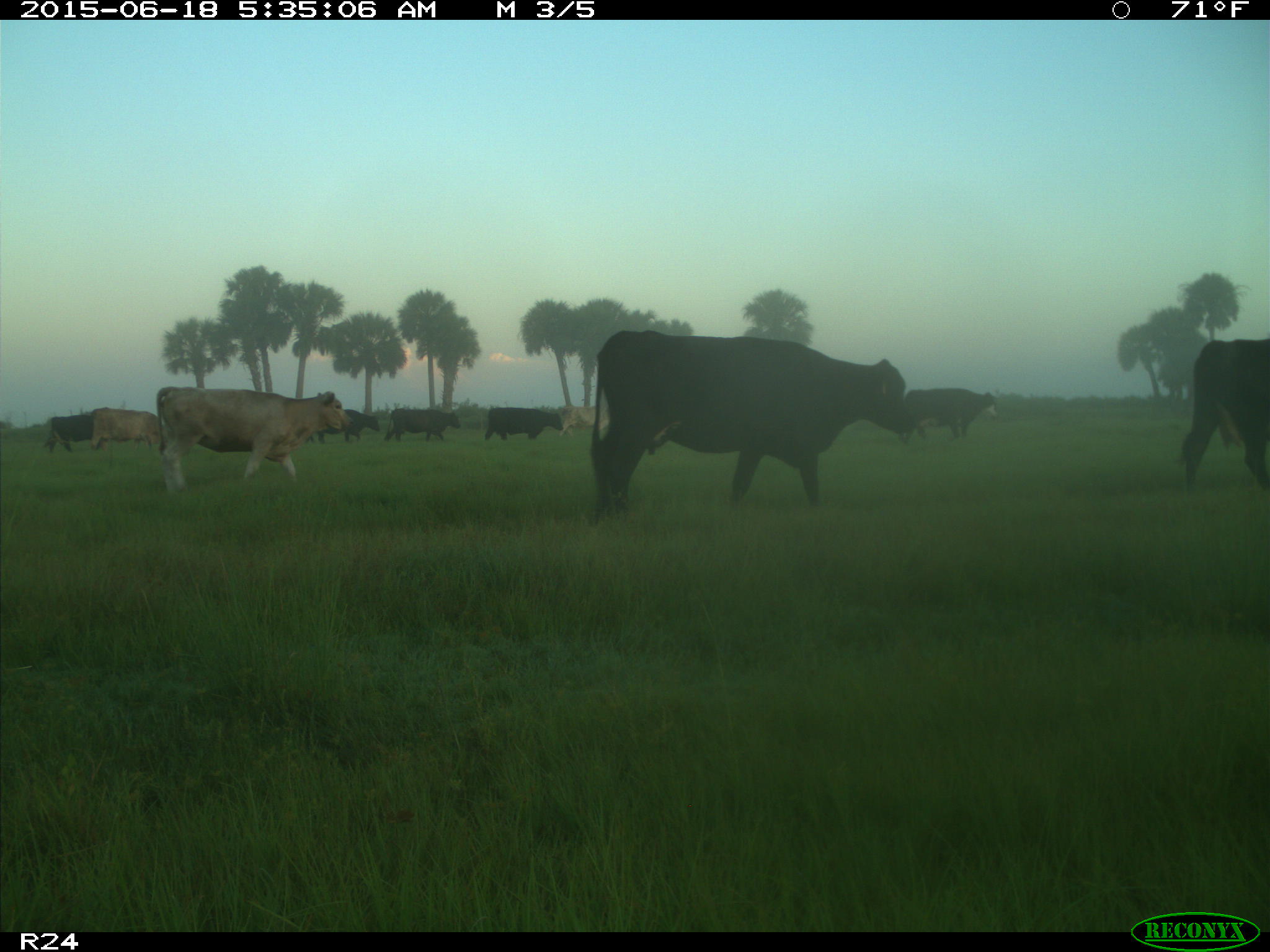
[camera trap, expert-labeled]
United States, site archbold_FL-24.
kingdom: Animalia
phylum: Chordata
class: Mammalia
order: Artiodactyla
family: Bovidae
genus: Bos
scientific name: Bos taurus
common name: domestic cow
Bos taurus (domestic cow).